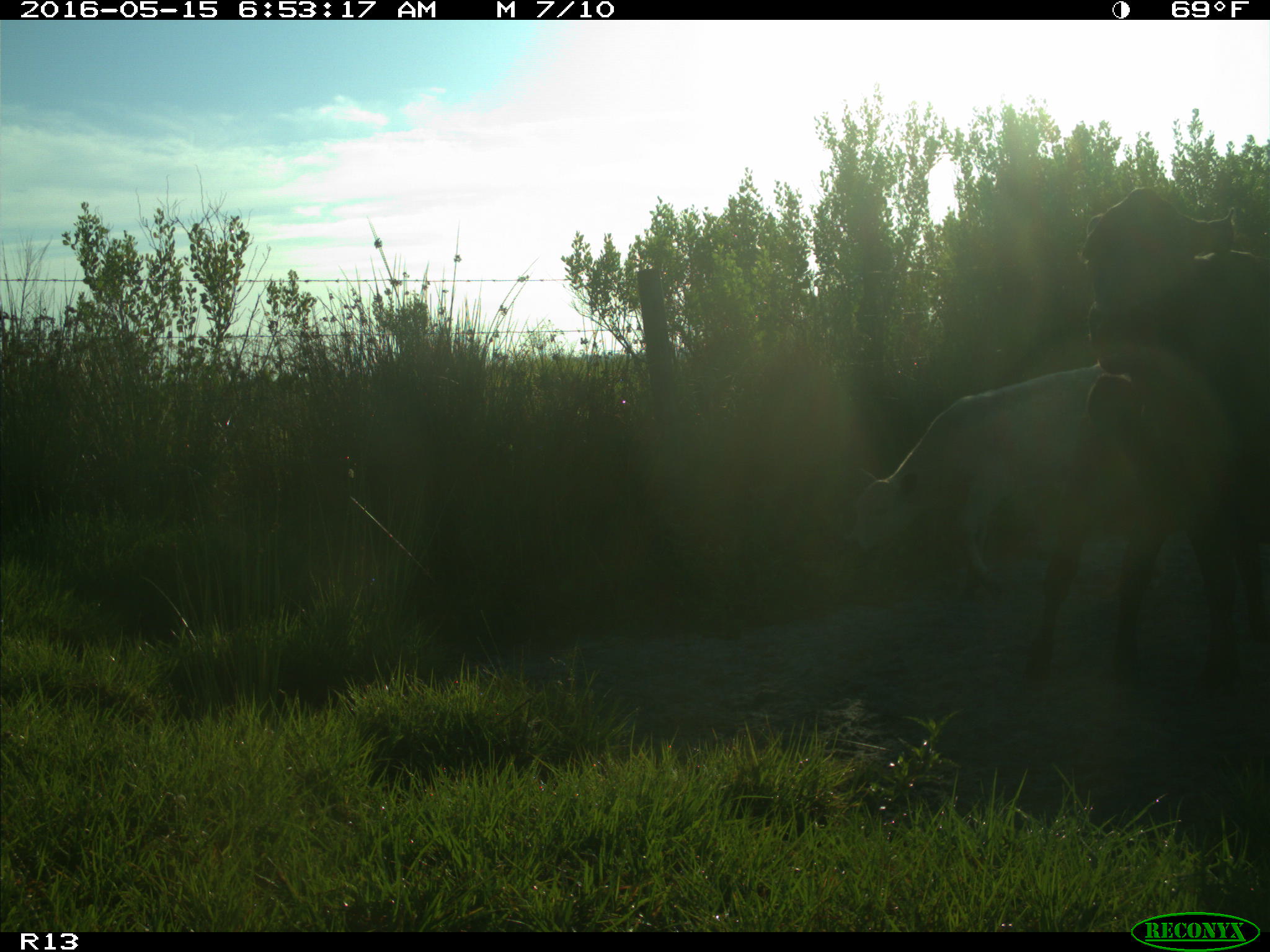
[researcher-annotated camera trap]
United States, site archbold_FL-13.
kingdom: Animalia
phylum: Chordata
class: Mammalia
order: Artiodactyla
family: Bovidae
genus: Bos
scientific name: Bos taurus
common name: domestic cow